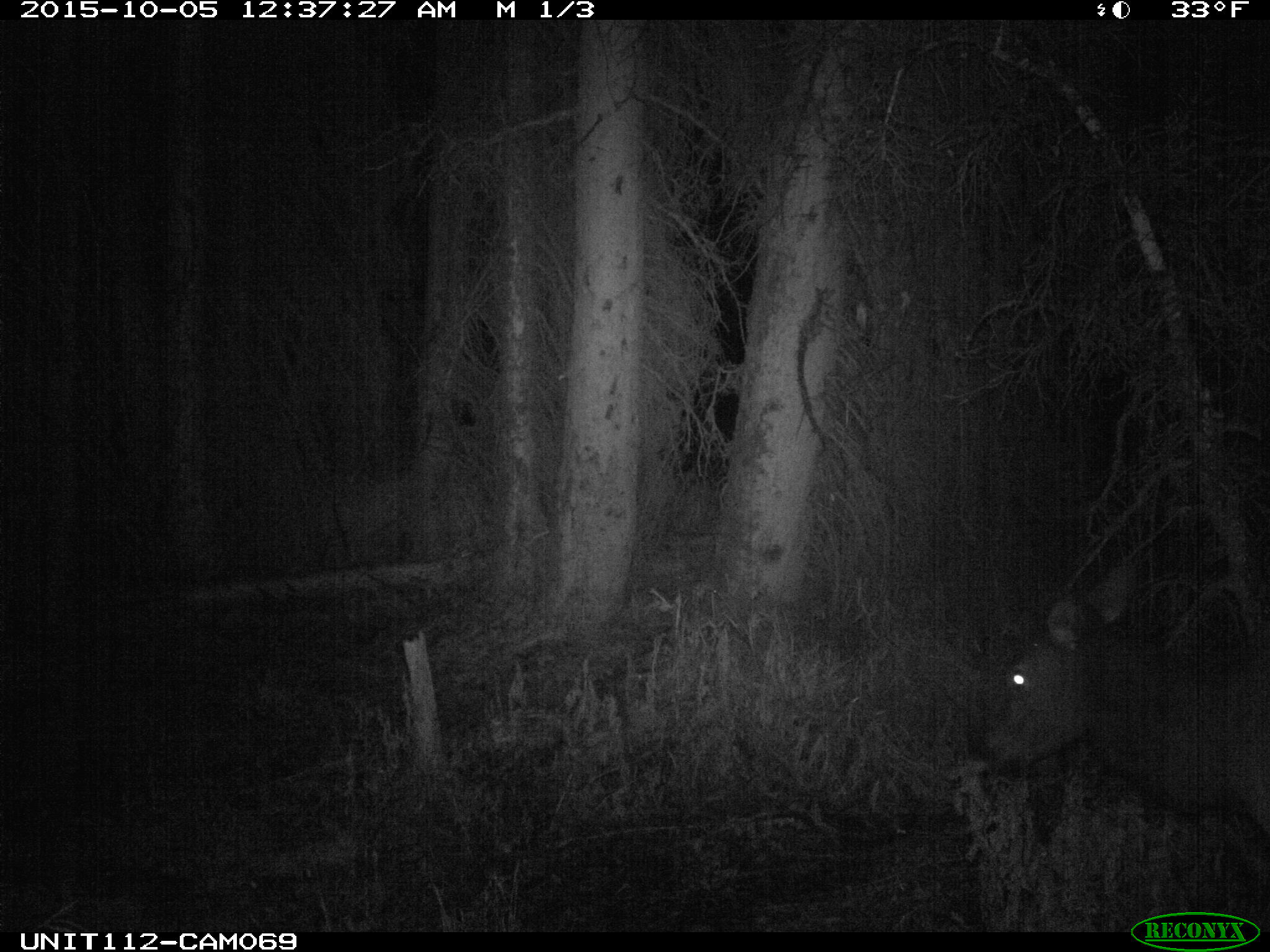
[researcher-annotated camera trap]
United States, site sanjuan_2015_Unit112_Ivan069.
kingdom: Animalia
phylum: Chordata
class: Mammalia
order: Artiodactyla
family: Cervidae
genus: Cervus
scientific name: Cervus elaphus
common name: red deer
Cervus elaphus (red deer).